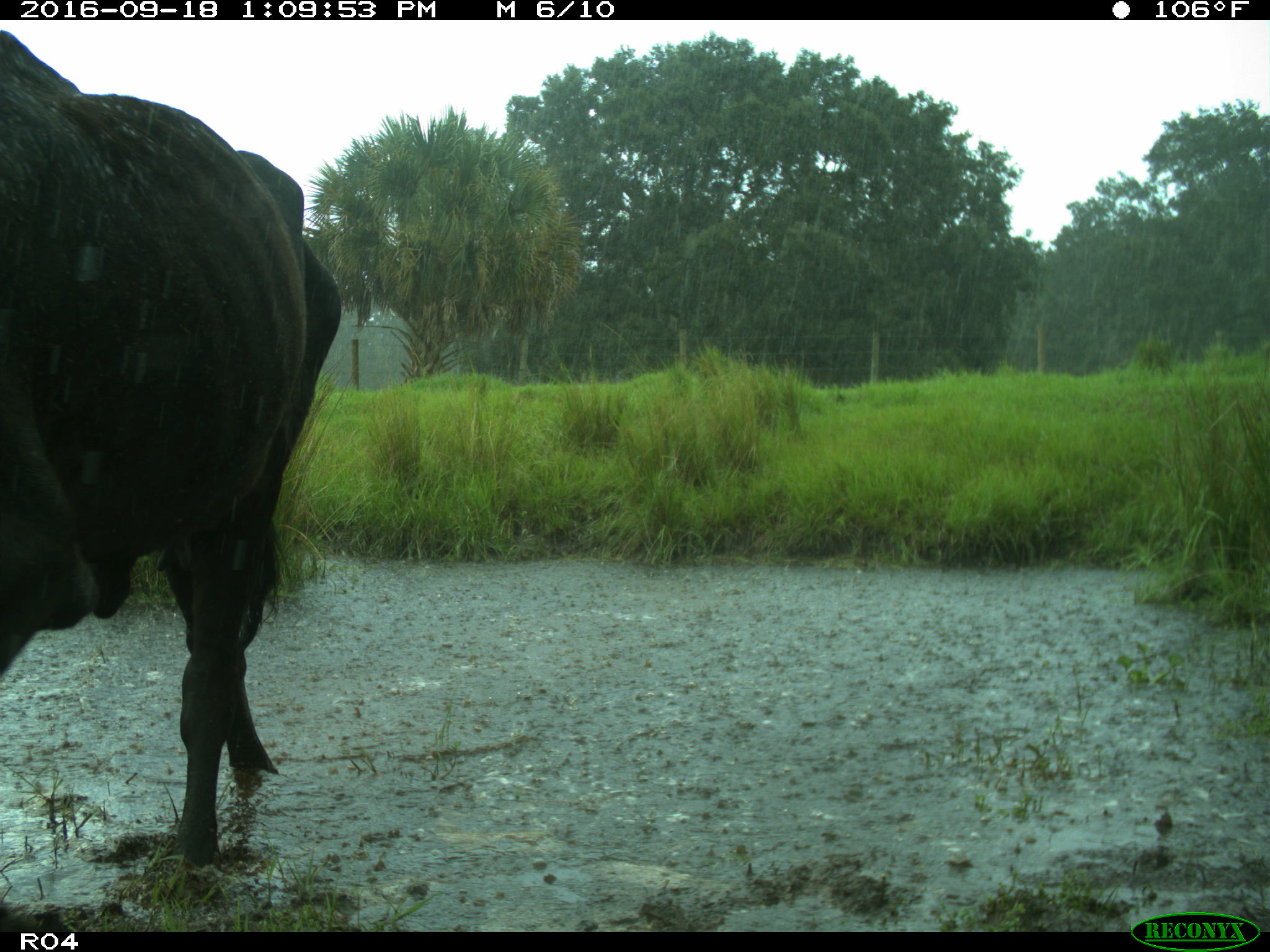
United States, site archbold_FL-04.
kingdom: Animalia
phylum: Chordata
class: Mammalia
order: Artiodactyla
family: Bovidae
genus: Bos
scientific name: Bos taurus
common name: domestic cow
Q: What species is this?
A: Bos taurus (domestic cow).